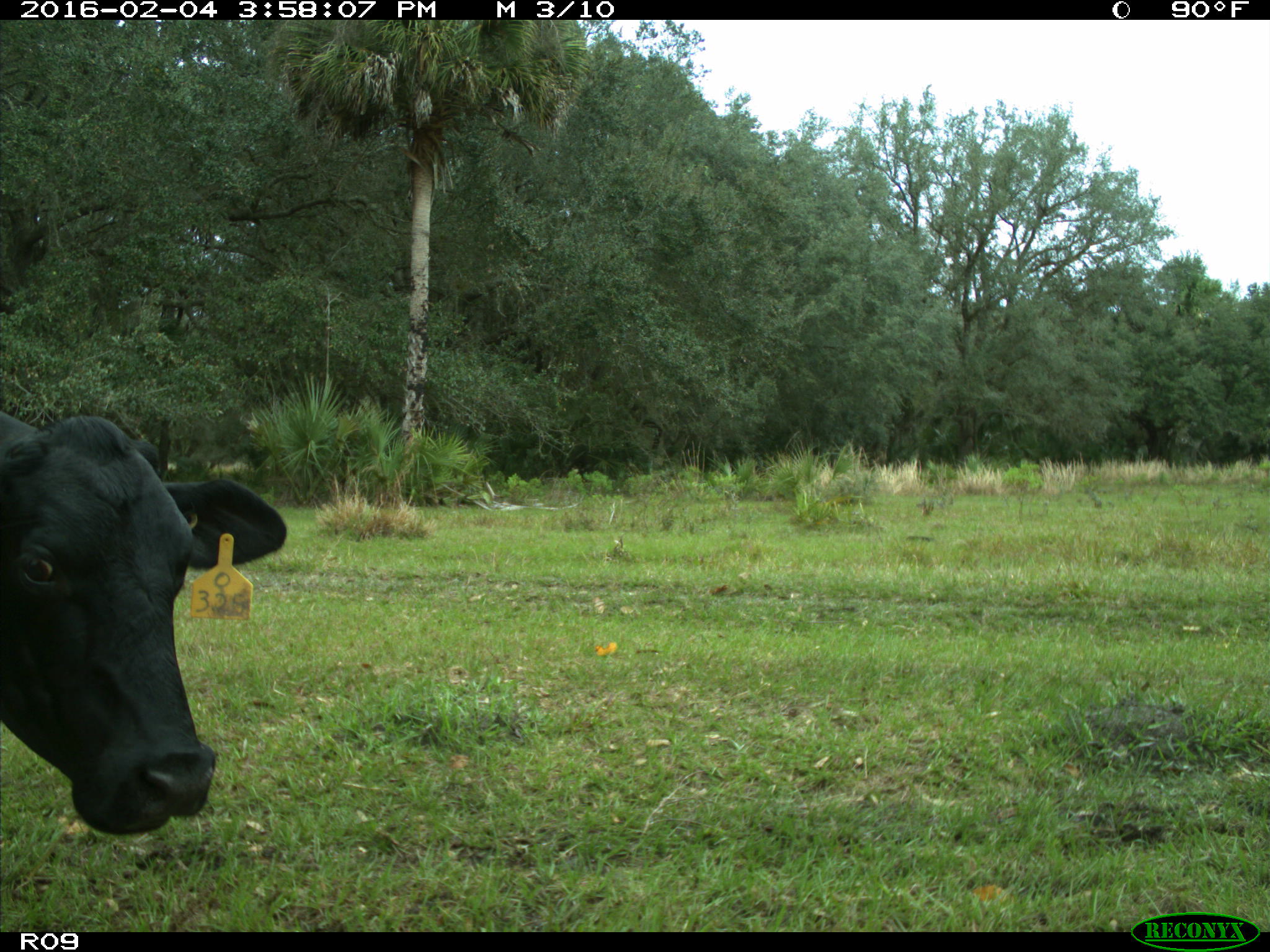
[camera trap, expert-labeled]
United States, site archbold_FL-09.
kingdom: Animalia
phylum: Chordata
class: Mammalia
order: Artiodactyla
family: Bovidae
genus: Bos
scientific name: Bos taurus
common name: domestic cow